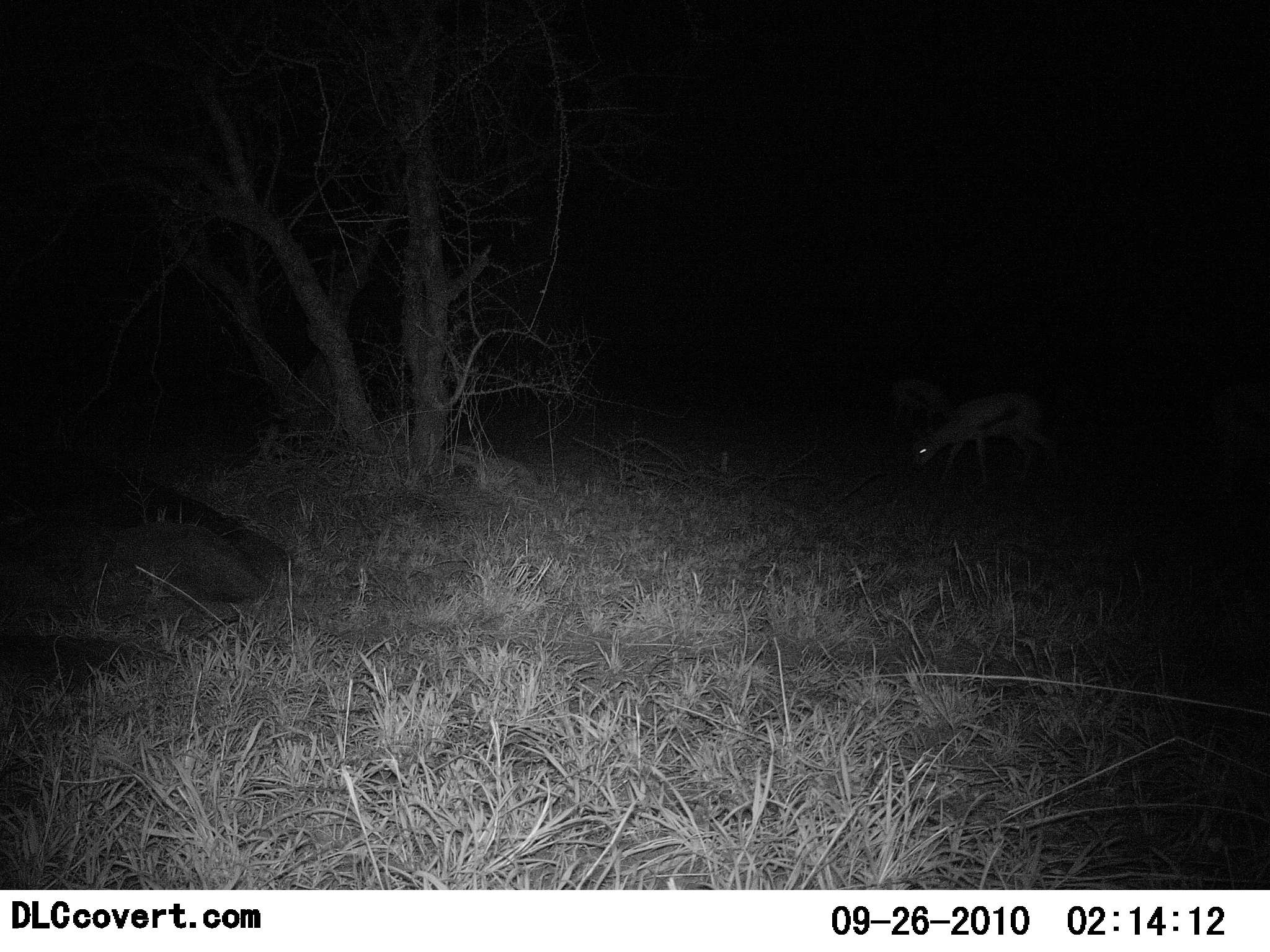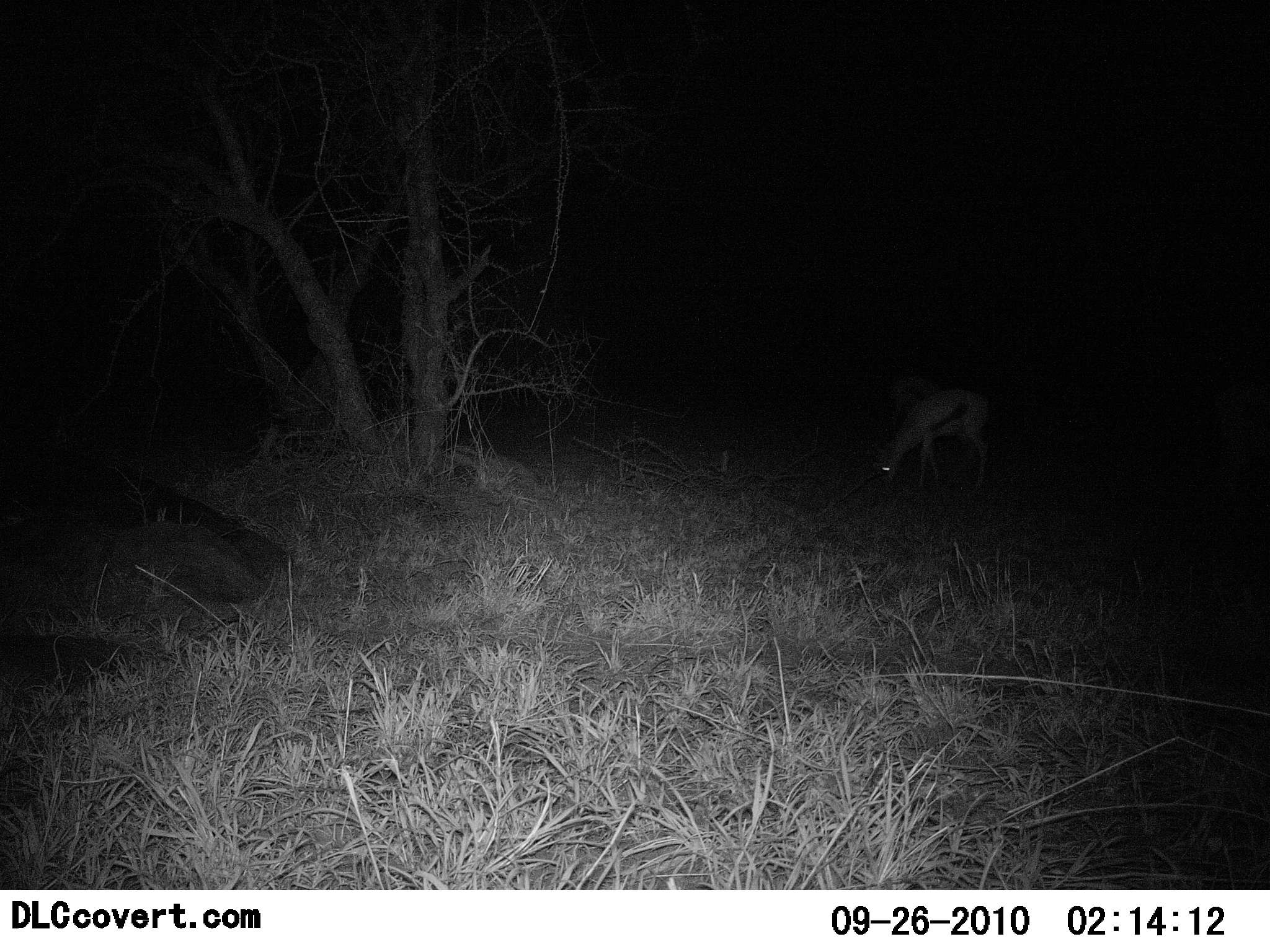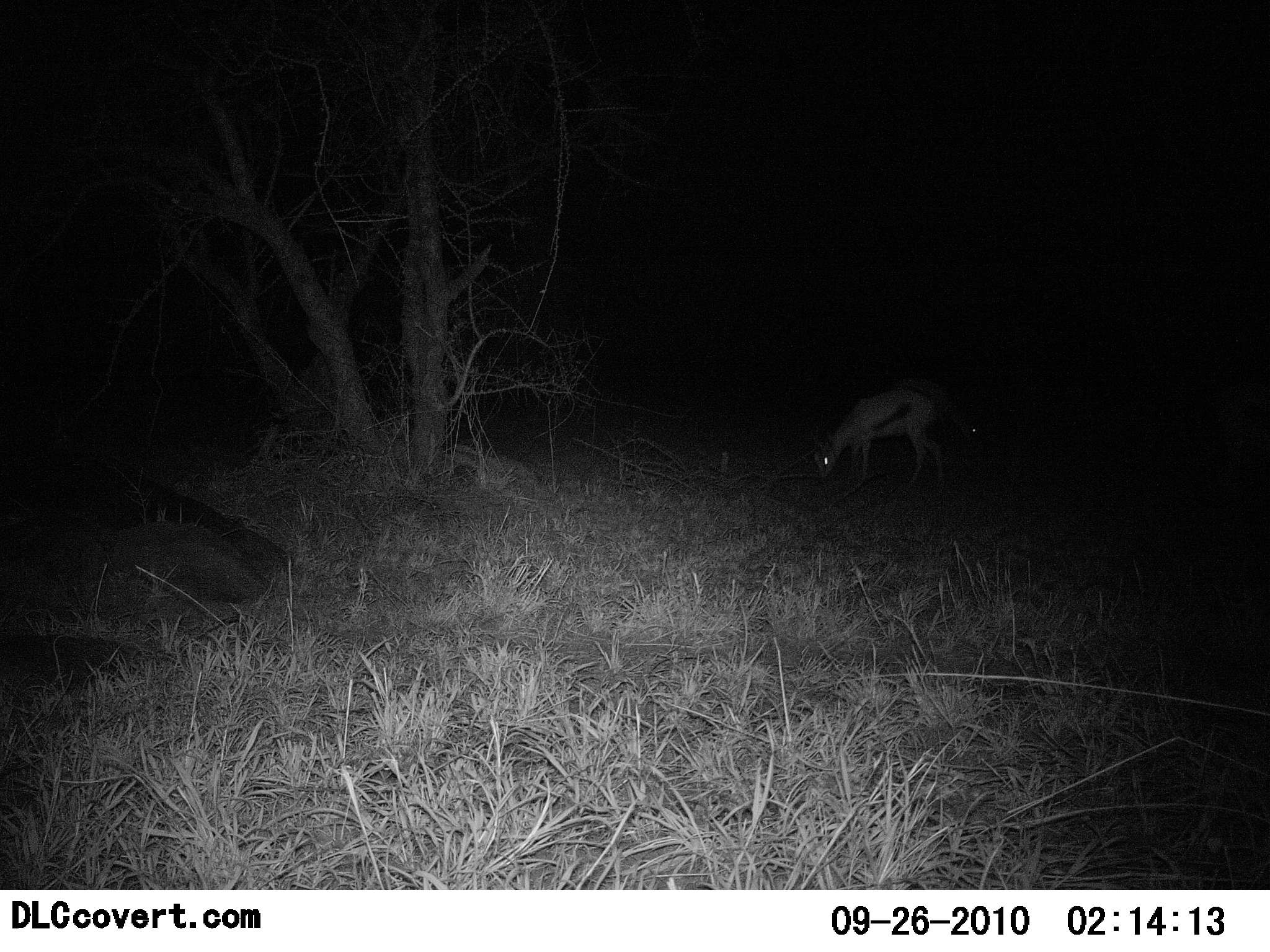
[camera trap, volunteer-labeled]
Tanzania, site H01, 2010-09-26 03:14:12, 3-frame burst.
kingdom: Animalia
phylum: Chordata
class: Mammalia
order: Artiodactyla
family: Bovidae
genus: Eudorcas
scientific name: Eudorcas thomsonii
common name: thomson's gazelle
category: gazellethomsons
Gazellethomsons (thomson's gazelle) (Eudorcas thomsonii), count 1. Behavior (volunteer vote fractions): standing 10%, resting 0%, moving 60%, interacting 0%. Young present (vote fraction): 0%. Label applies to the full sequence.